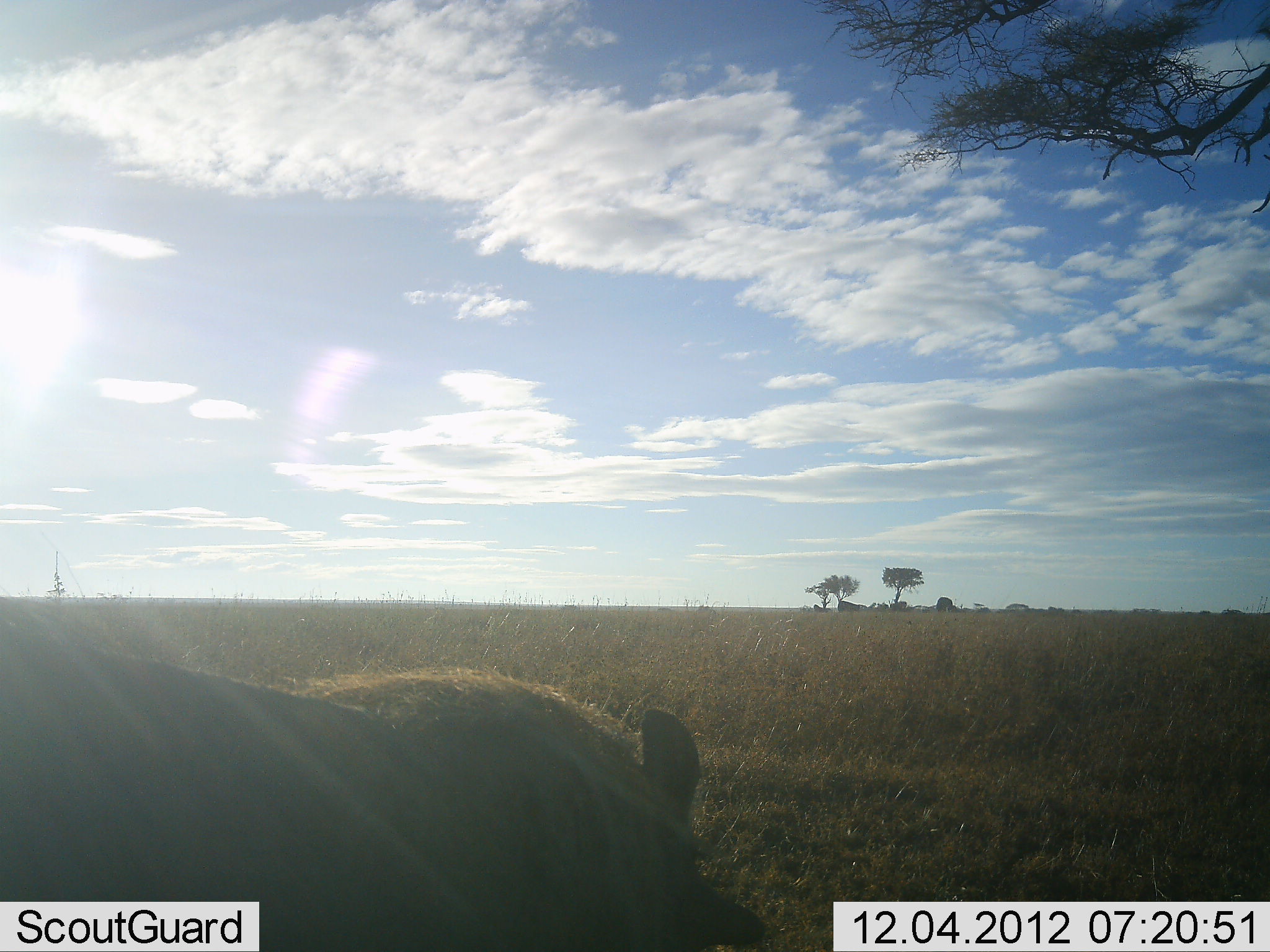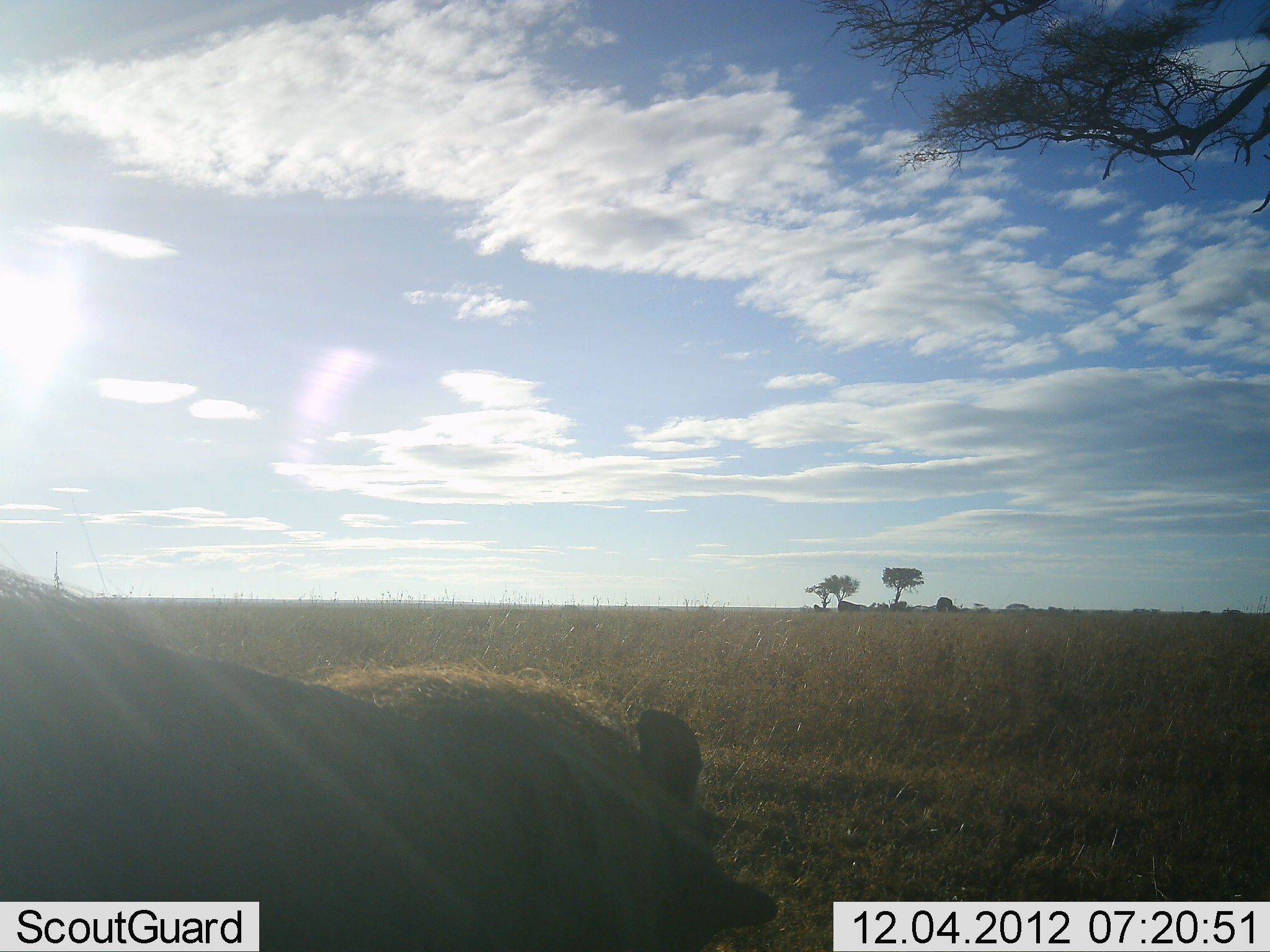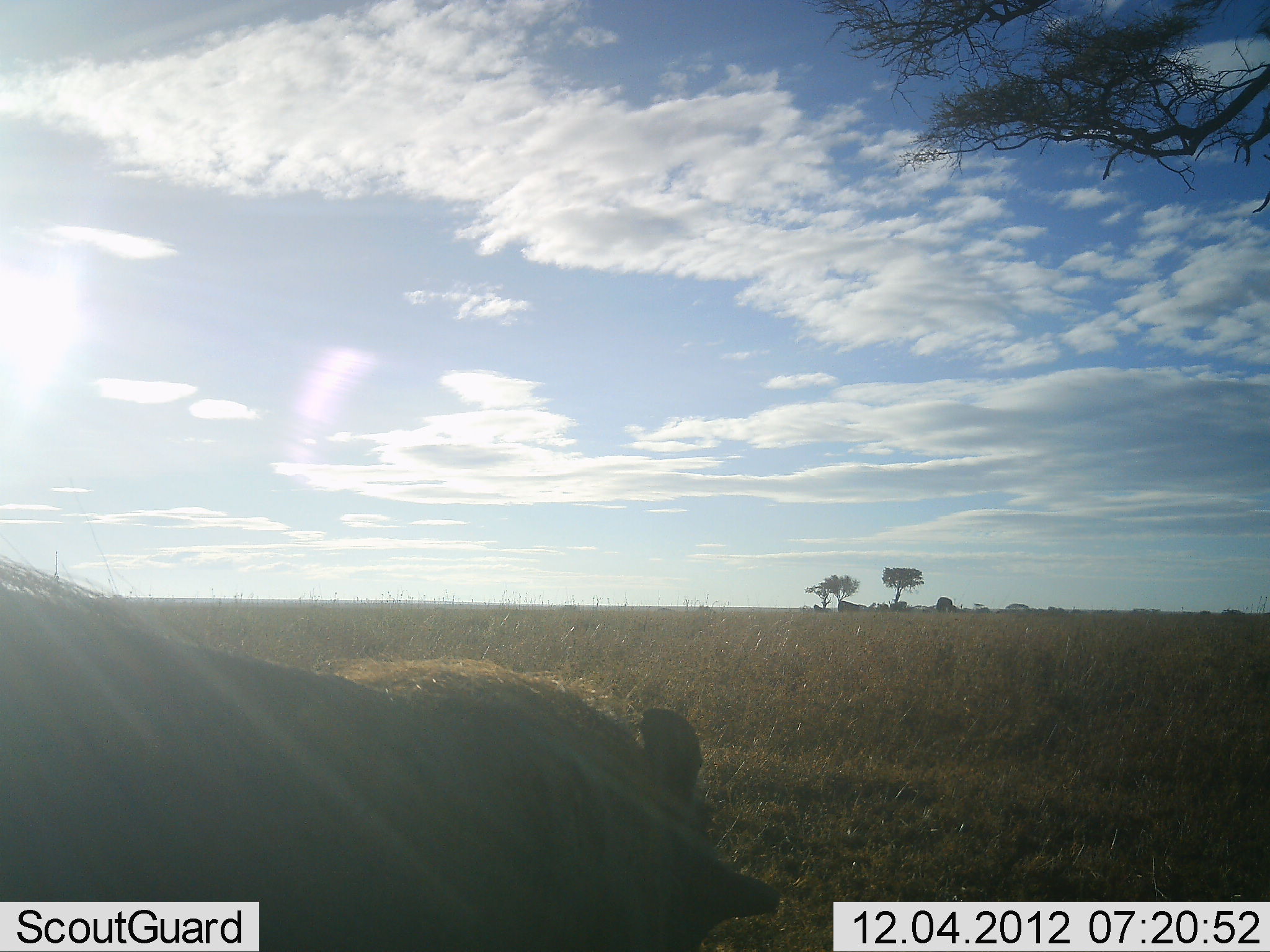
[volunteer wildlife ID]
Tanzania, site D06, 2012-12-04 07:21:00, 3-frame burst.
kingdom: Animalia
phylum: Chordata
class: Mammalia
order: Artiodactyla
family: Suidae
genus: Phacochoerus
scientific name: Phacochoerus africanus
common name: warthog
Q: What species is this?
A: Warthog (Phacochoerus africanus).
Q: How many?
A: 1.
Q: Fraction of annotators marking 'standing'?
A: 67%.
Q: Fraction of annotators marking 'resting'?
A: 14%.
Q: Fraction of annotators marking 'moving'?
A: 0%.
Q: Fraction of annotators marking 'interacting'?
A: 0%.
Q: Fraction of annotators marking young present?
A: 0%.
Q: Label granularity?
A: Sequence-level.